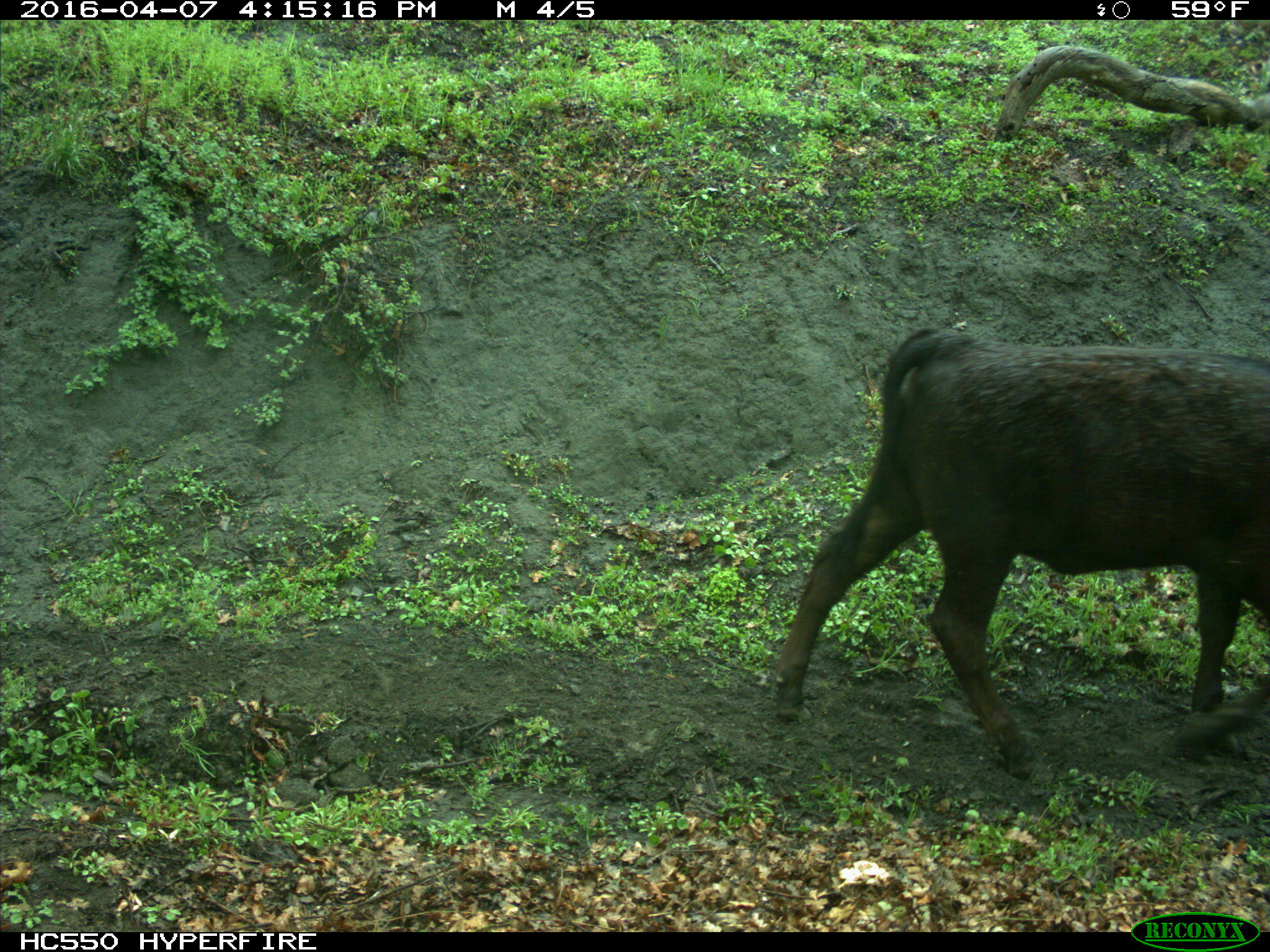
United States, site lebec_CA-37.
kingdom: Animalia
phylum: Chordata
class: Mammalia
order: Artiodactyla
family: Bovidae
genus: Bos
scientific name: Bos taurus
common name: domestic cow